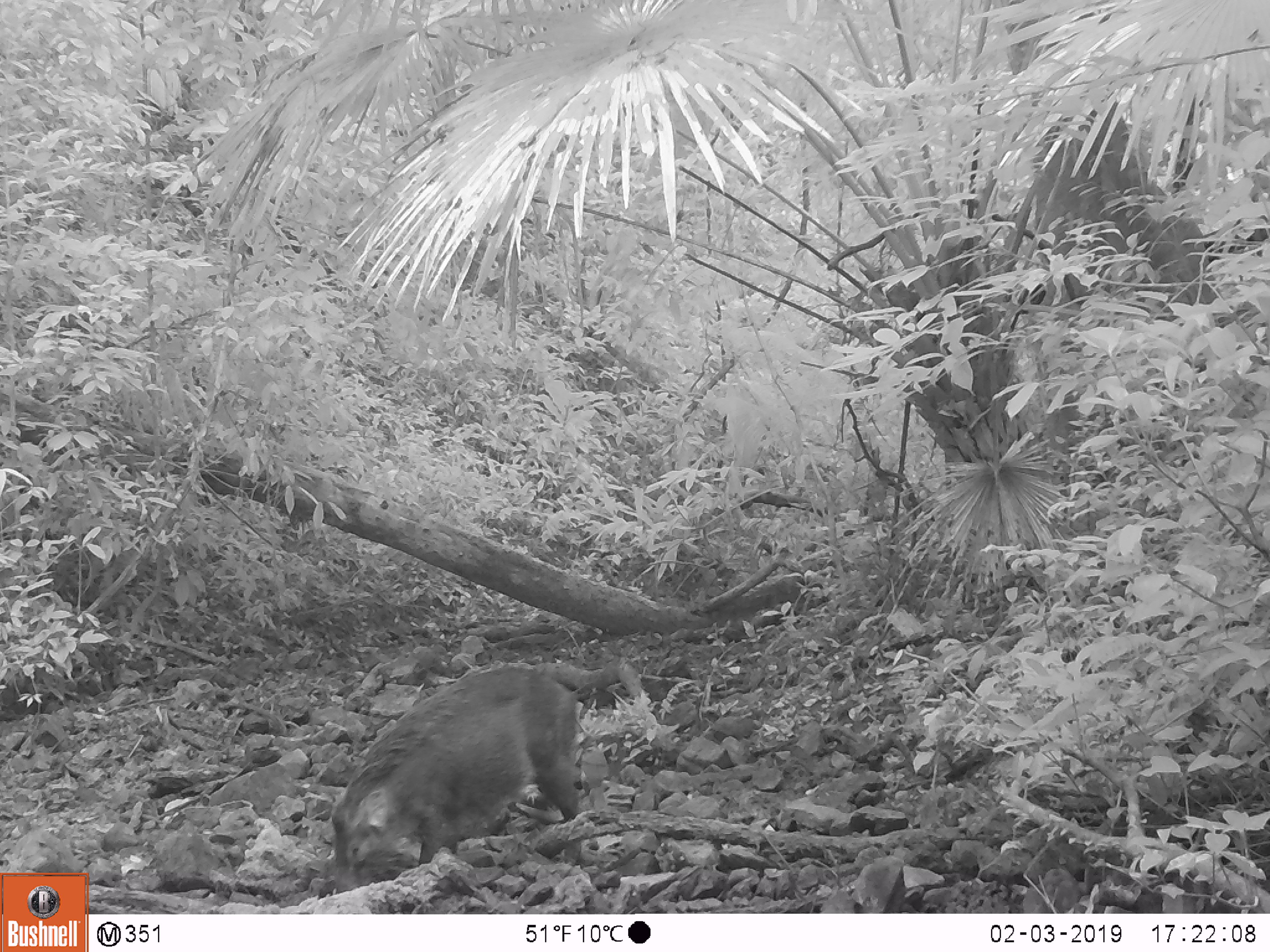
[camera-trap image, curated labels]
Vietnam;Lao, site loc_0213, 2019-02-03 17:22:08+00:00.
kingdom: Animalia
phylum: Chordata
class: Mammalia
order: Artiodactyla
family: Suidae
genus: Sus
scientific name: Sus scrofa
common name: eurasian wild pig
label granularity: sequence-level